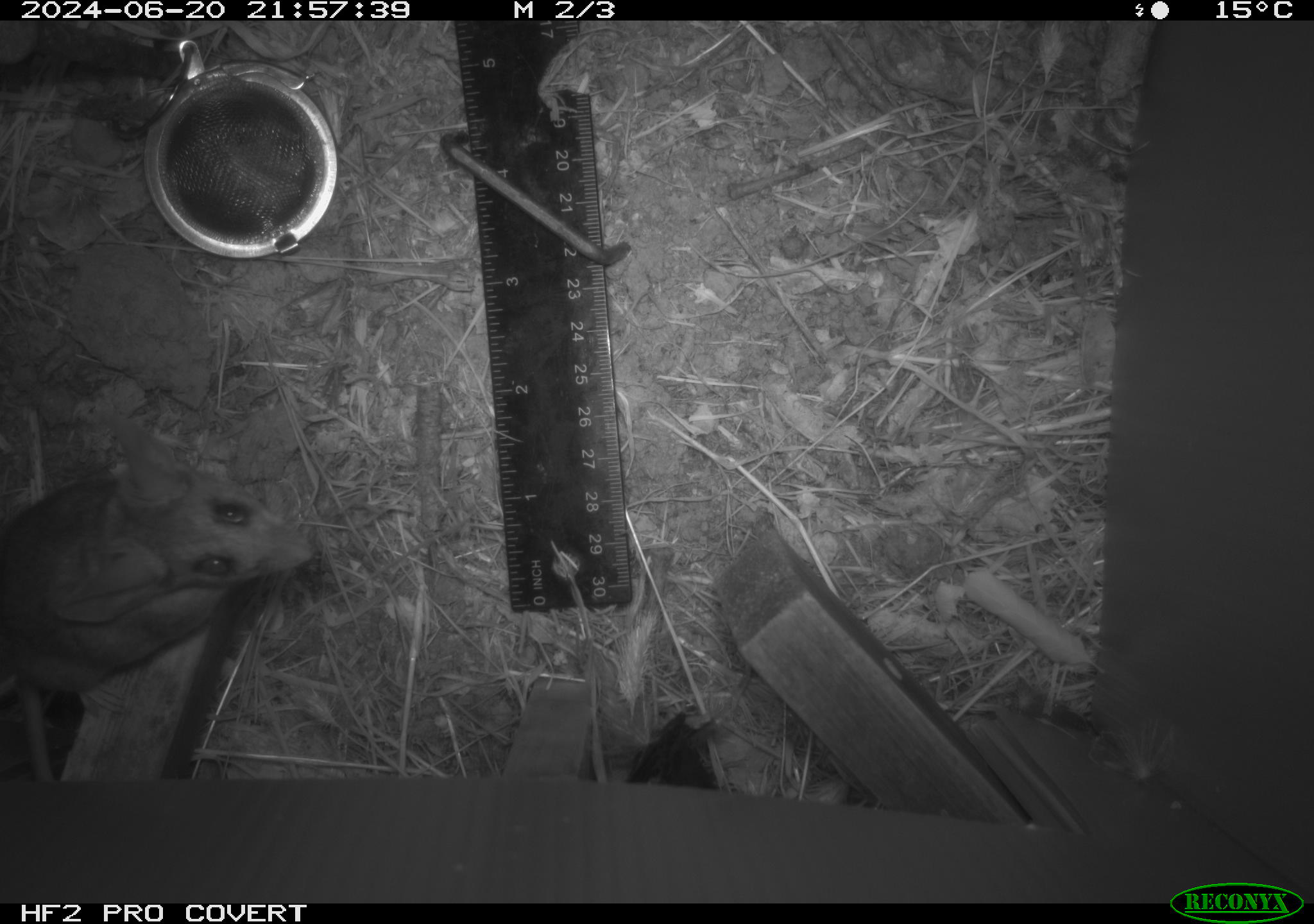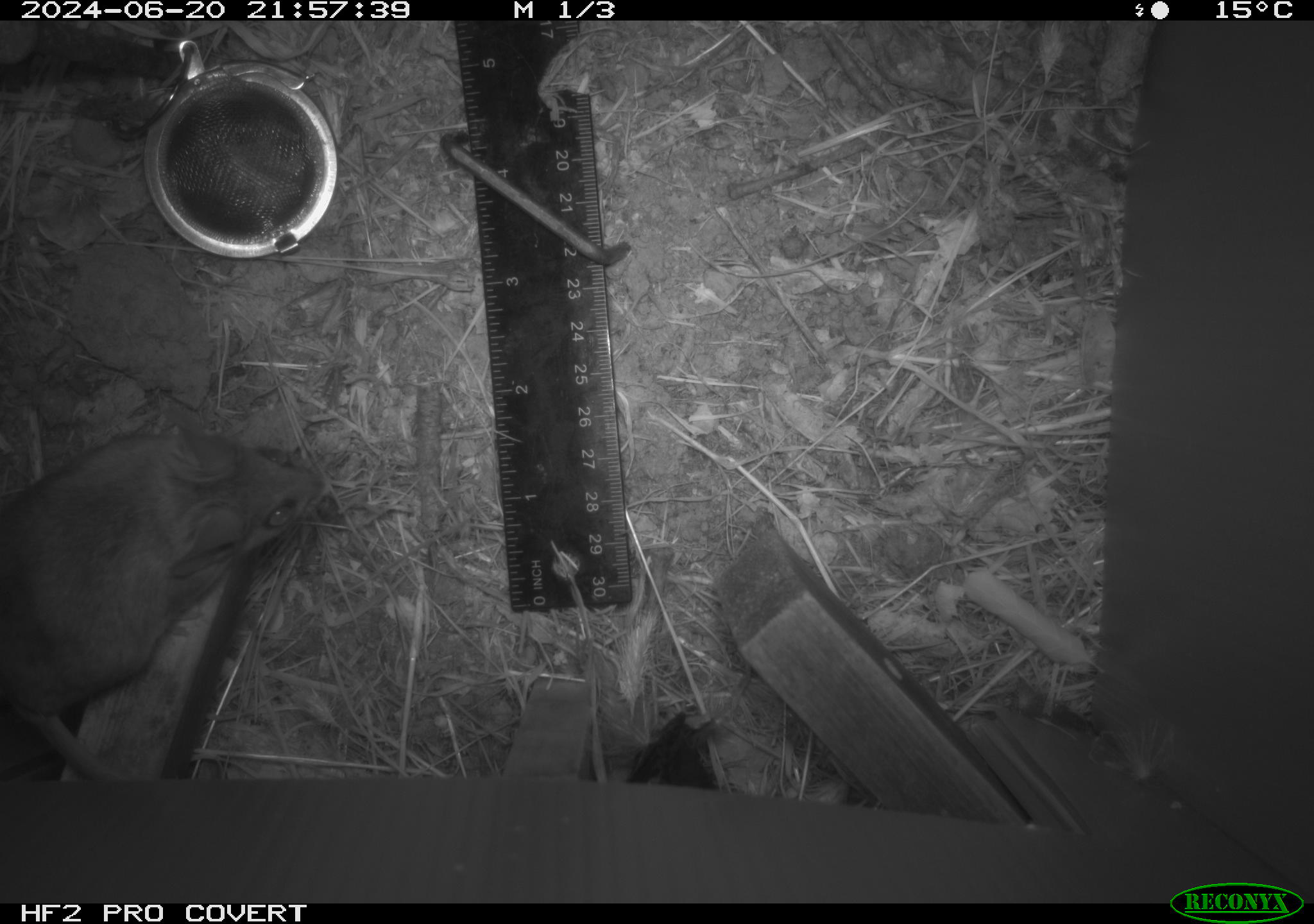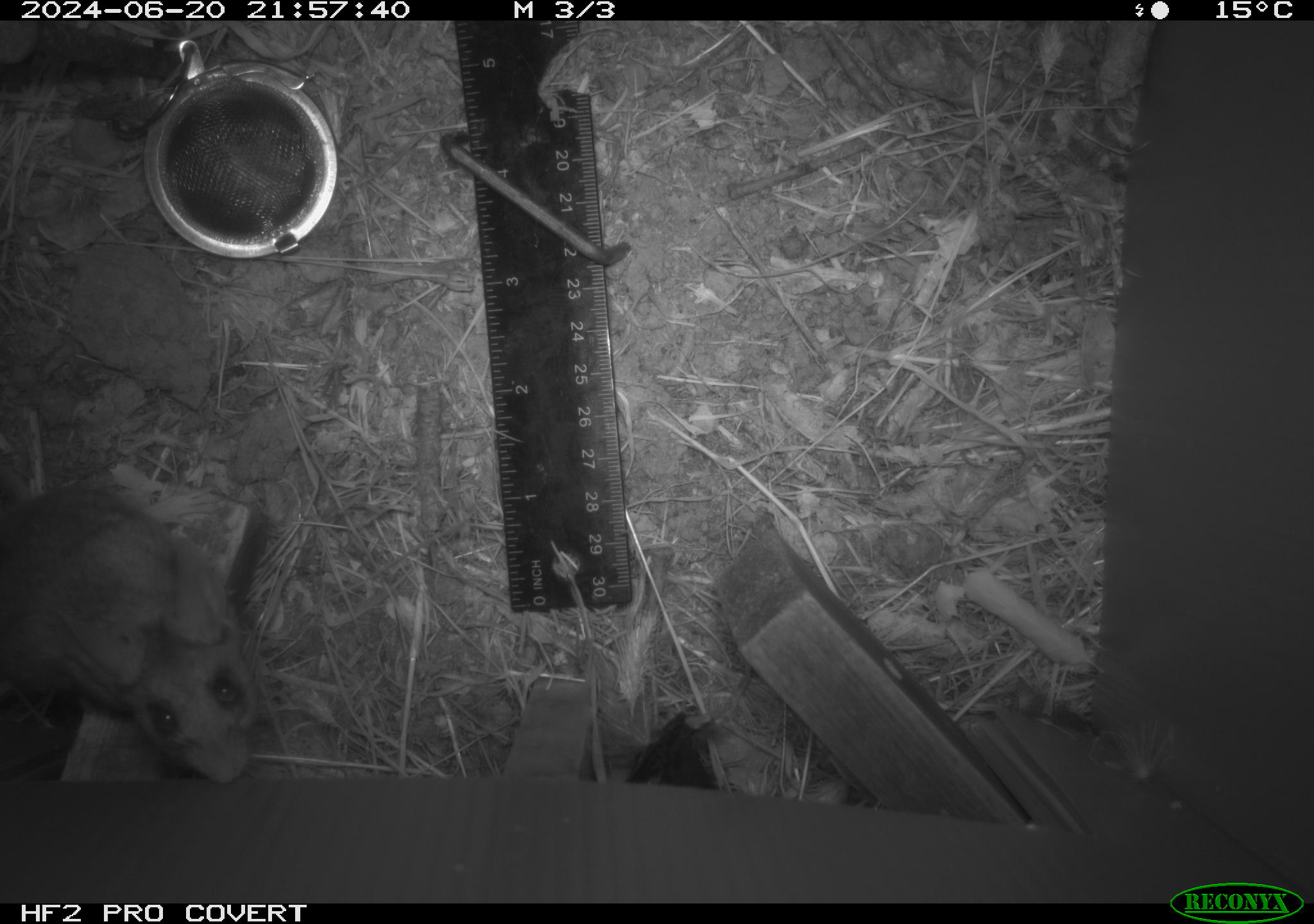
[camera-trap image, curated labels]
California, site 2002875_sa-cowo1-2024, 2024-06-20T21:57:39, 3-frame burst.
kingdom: Animalia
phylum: Chordata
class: Mammalia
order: Rodentia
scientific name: Rodentia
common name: rodent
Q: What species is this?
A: Rodent (Rodentia).